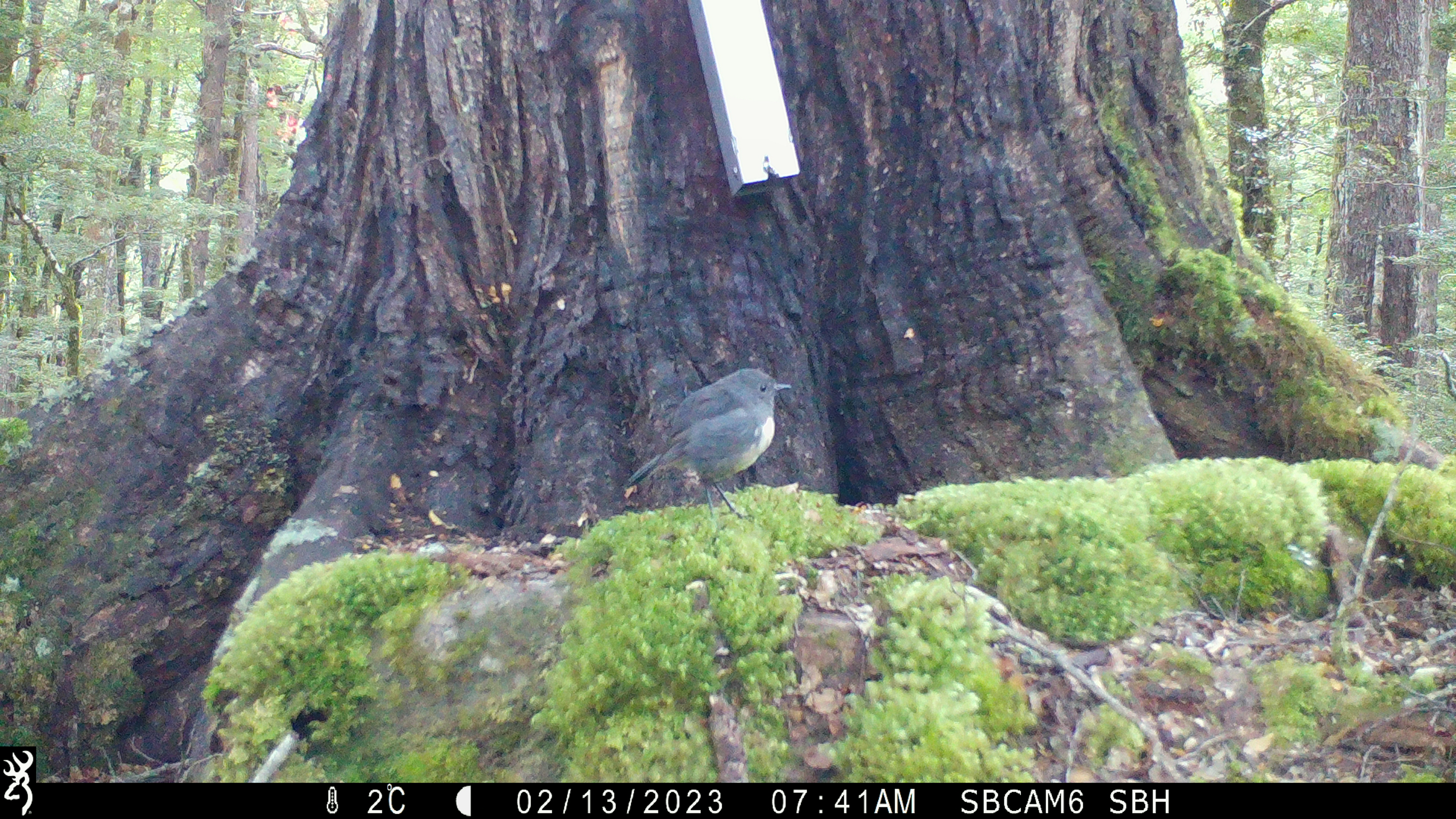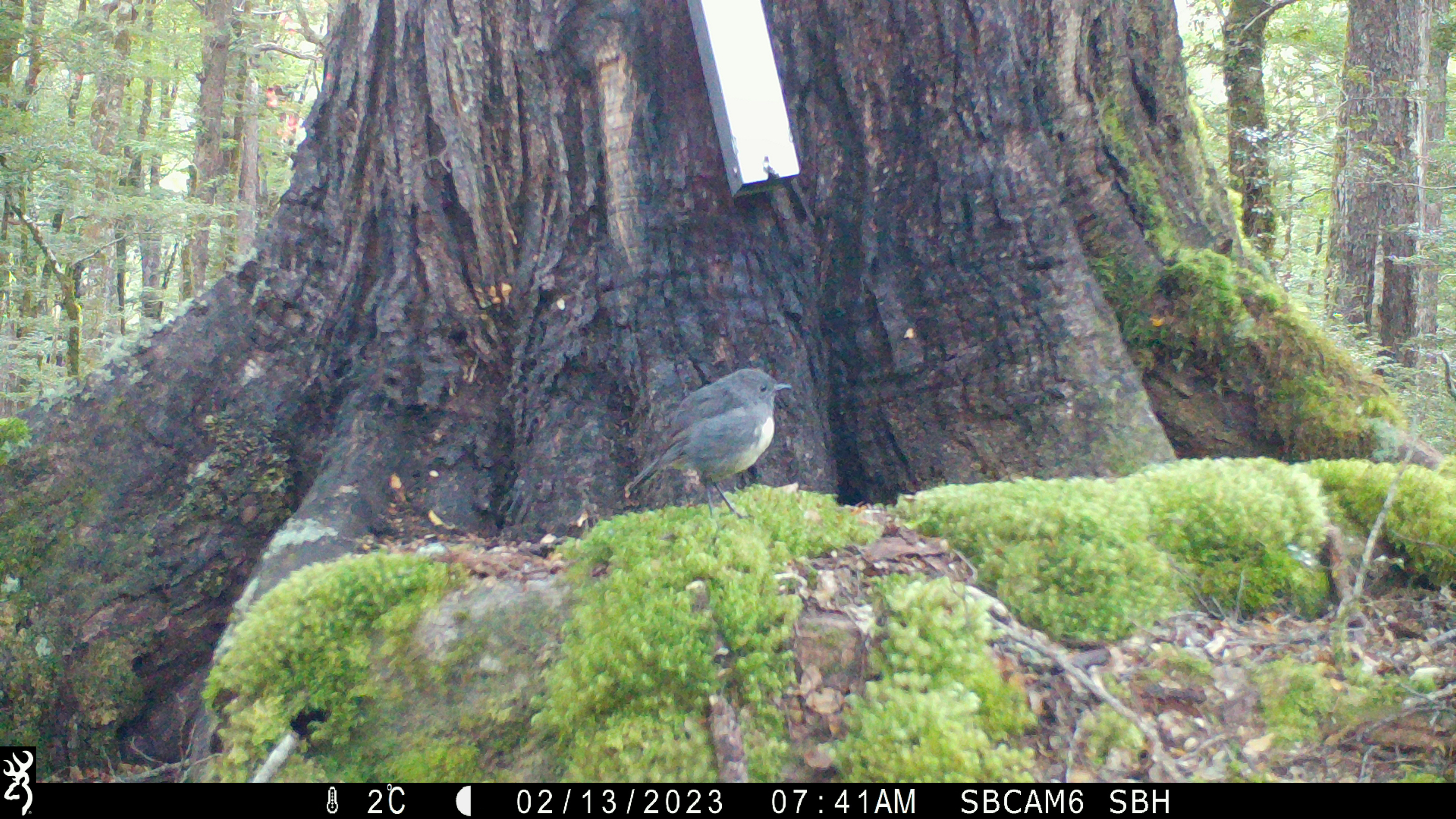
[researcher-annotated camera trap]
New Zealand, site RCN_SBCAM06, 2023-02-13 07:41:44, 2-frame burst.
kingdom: Animalia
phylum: Chordata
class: Aves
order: Passeriformes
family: Petroicidae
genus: Petroica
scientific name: Petroica australis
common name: new zealand robin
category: robin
Robin (new zealand robin) (Petroica australis).